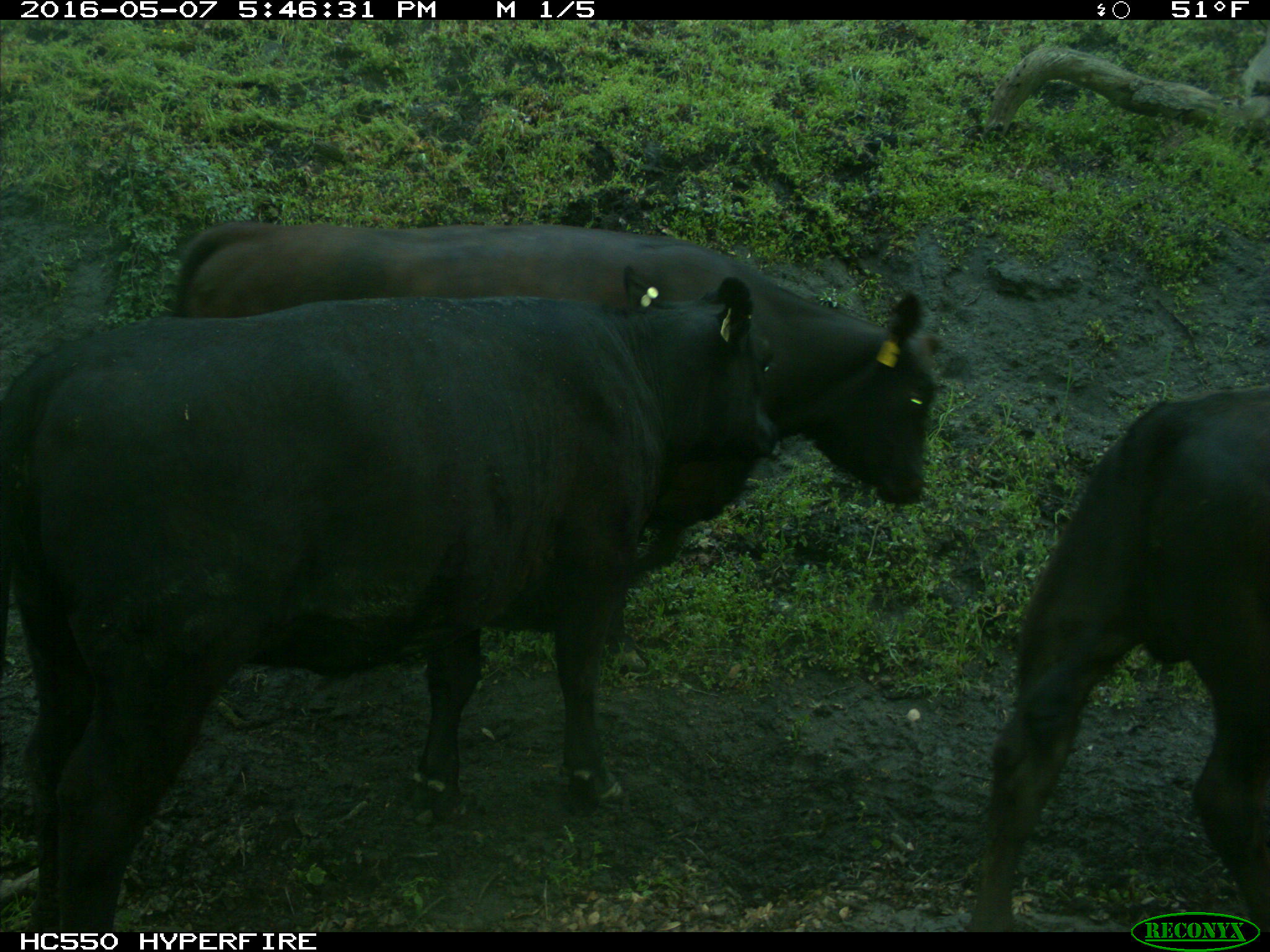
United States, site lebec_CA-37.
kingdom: Animalia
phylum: Chordata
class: Mammalia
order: Artiodactyla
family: Bovidae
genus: Bos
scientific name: Bos taurus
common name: domestic cow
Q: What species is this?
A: Bos taurus (domestic cow).